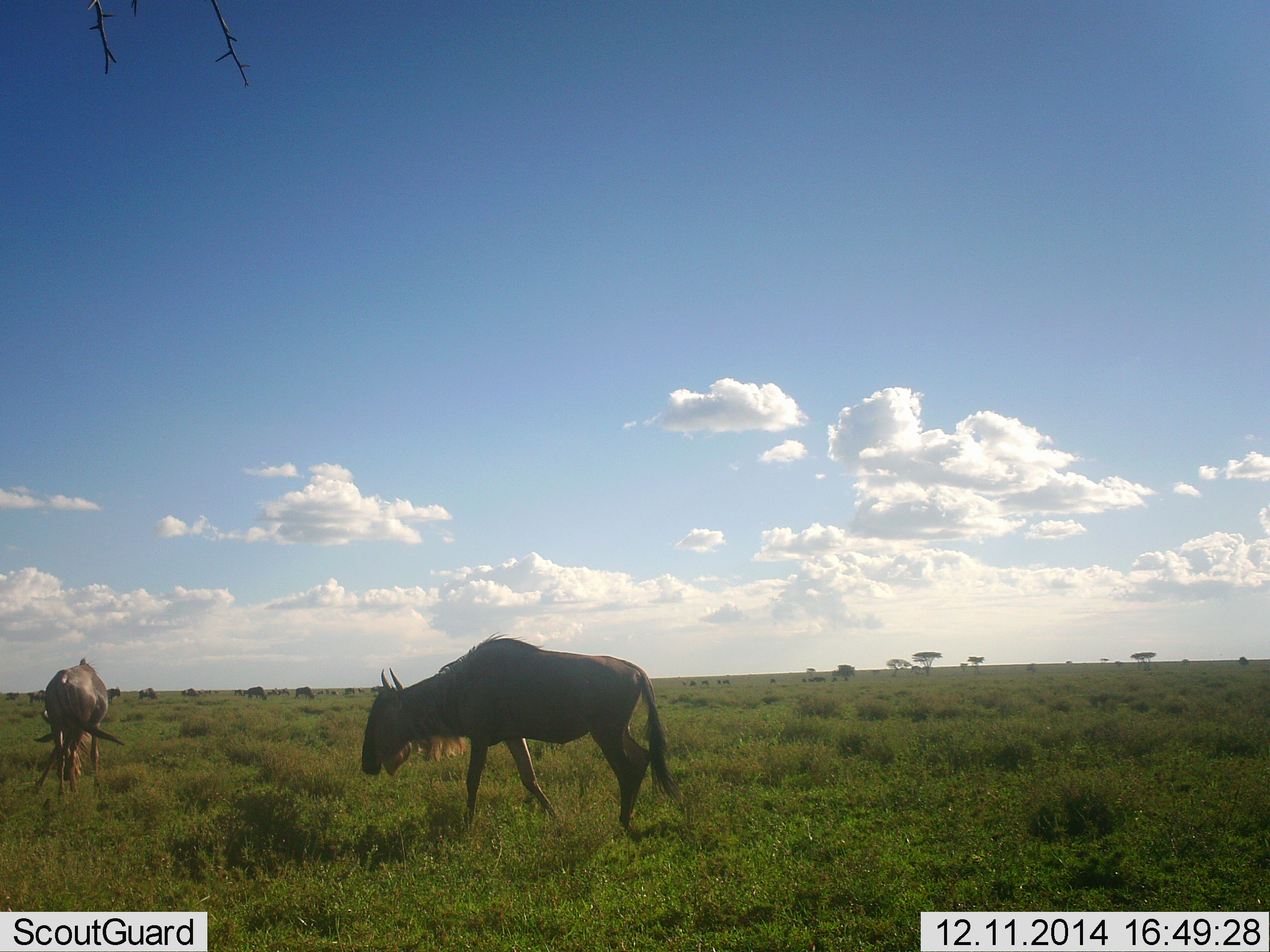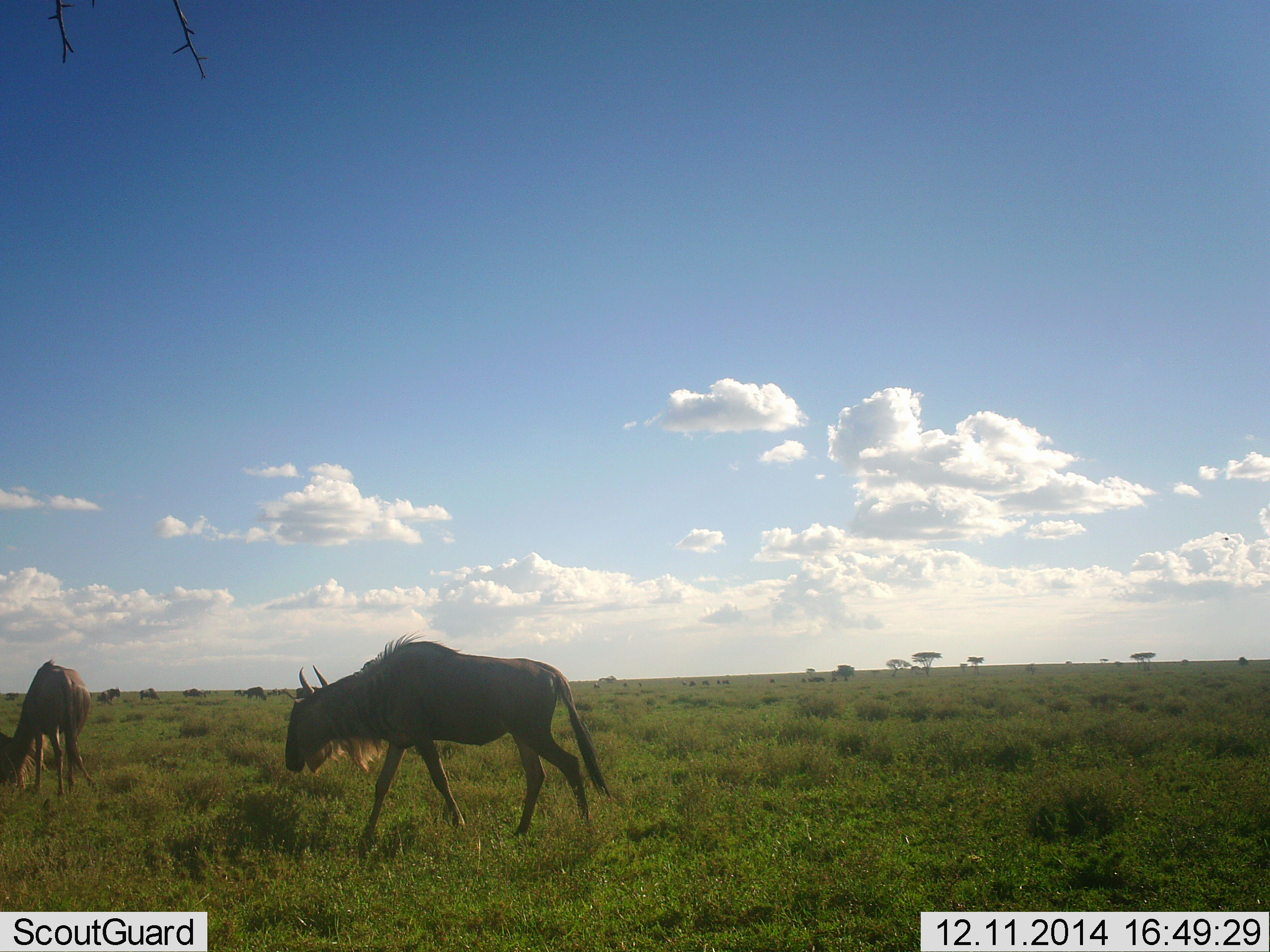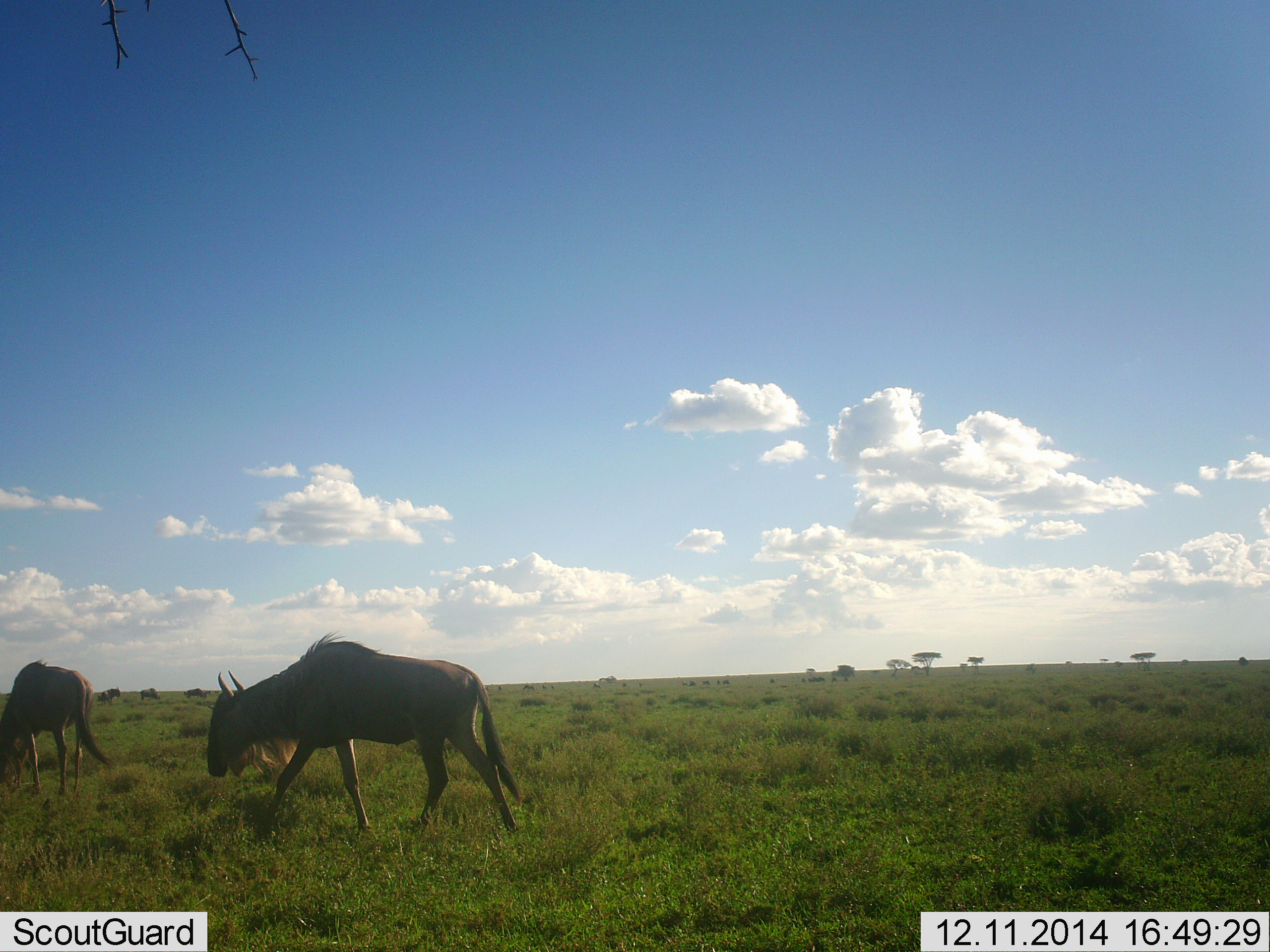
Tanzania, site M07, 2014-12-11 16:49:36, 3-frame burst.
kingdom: Animalia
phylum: Chordata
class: Mammalia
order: Artiodactyla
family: Bovidae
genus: Connochaetes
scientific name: Connochaetes taurinus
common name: blue wildebeest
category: wildebeest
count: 10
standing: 30%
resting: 0%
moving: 90%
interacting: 0%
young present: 0%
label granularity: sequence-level